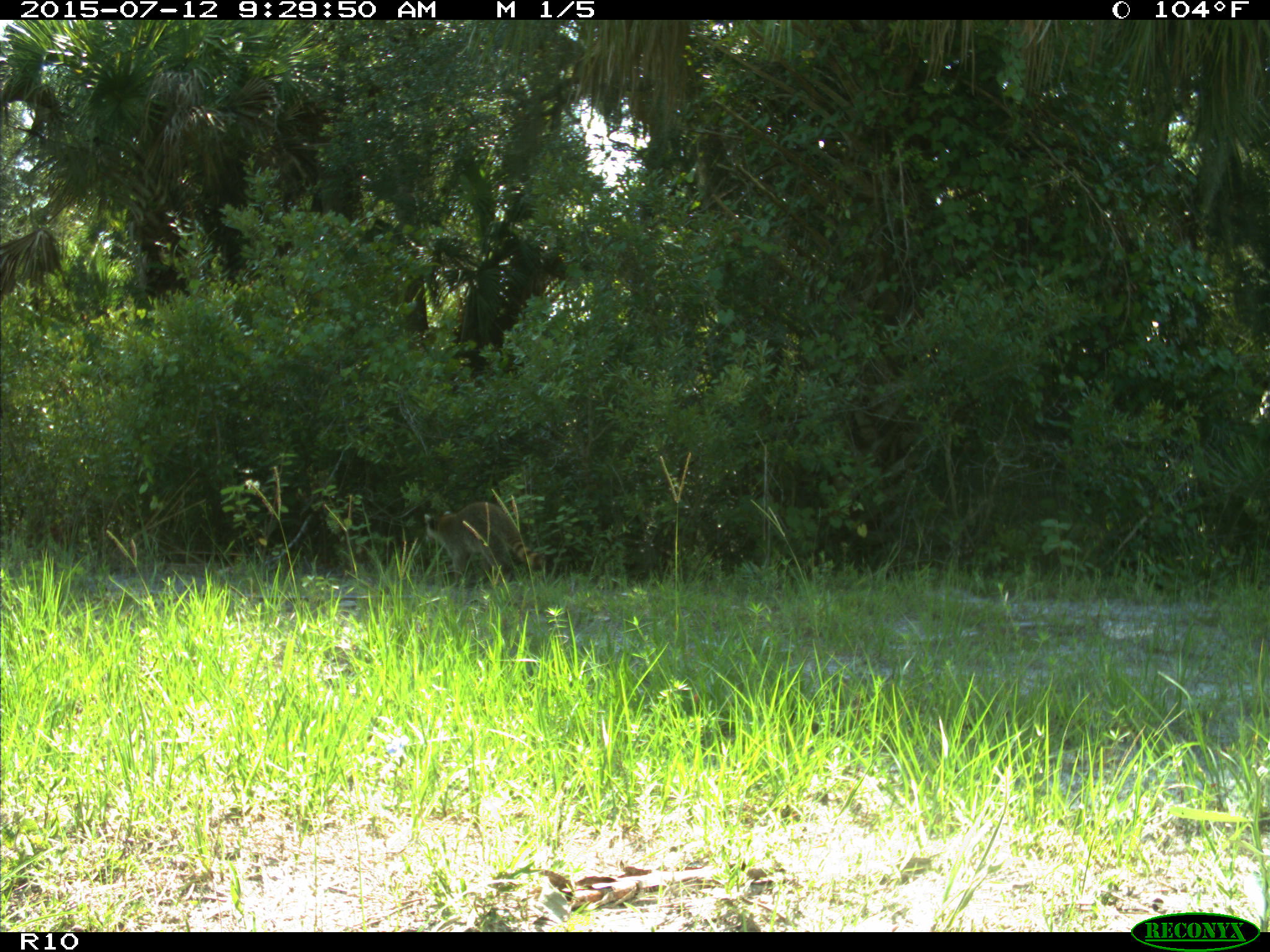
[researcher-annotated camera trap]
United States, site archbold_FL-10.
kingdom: Animalia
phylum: Chordata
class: Mammalia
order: Carnivora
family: Procyonidae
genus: Procyon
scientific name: Procyon lotor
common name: common raccoon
Procyon lotor (common raccoon).